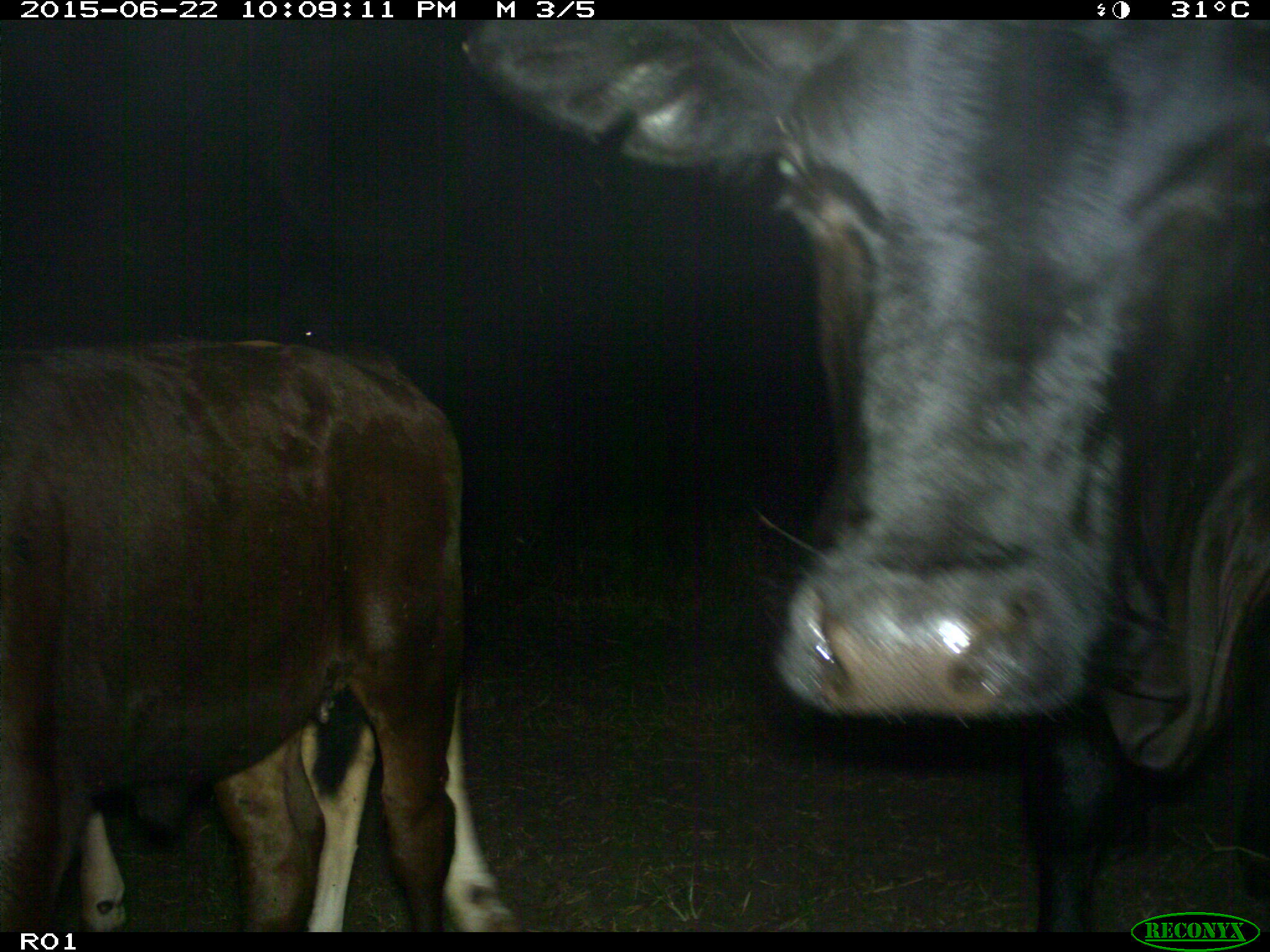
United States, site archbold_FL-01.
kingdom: Animalia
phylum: Chordata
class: Mammalia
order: Artiodactyla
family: Bovidae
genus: Bos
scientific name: Bos taurus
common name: domestic cow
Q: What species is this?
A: Bos taurus (domestic cow).